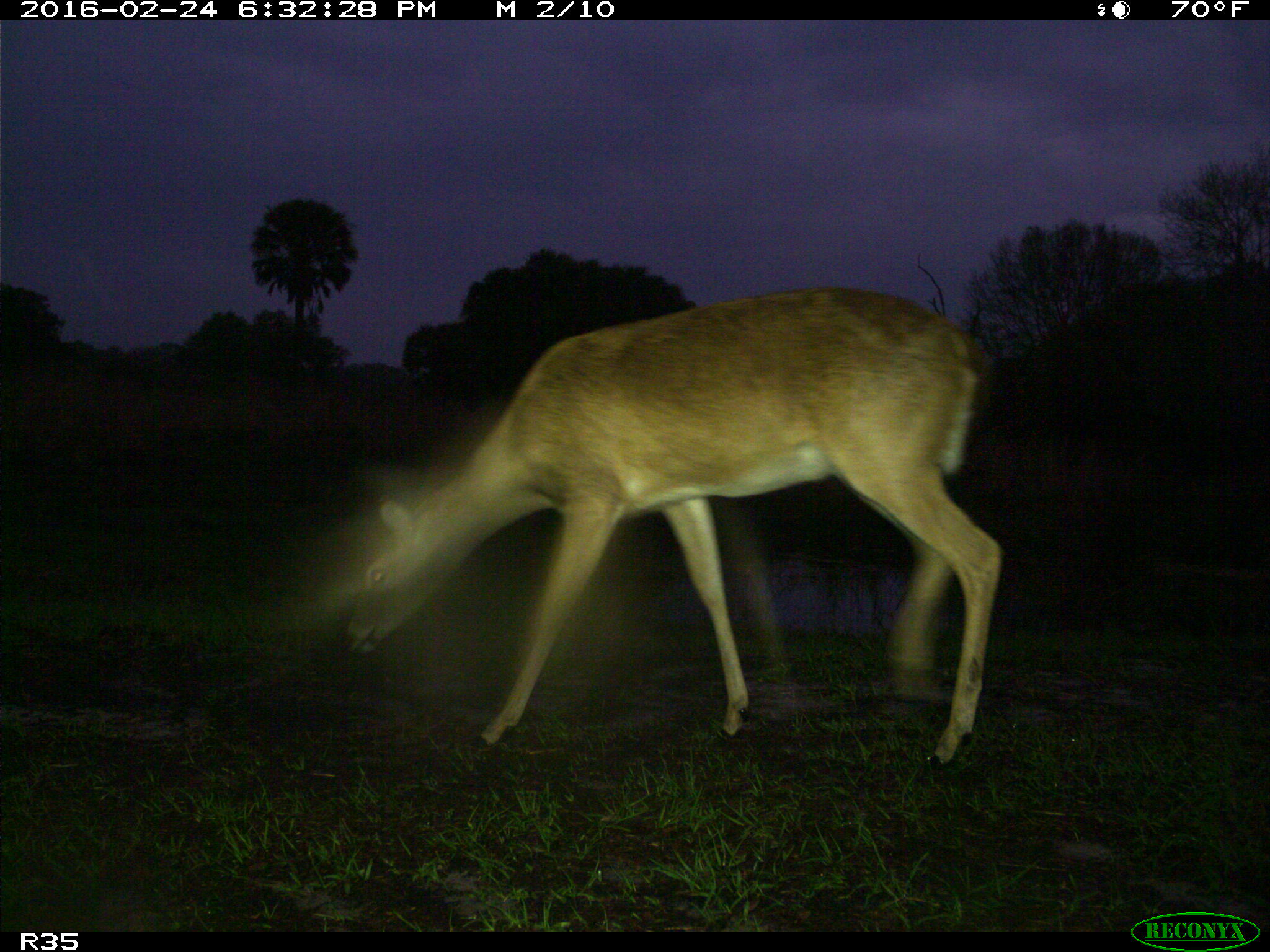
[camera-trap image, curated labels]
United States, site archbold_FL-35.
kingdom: Animalia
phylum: Chordata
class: Mammalia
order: Artiodactyla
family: Cervidae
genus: Odocoileus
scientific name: Odocoileus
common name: deer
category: unidentified deer